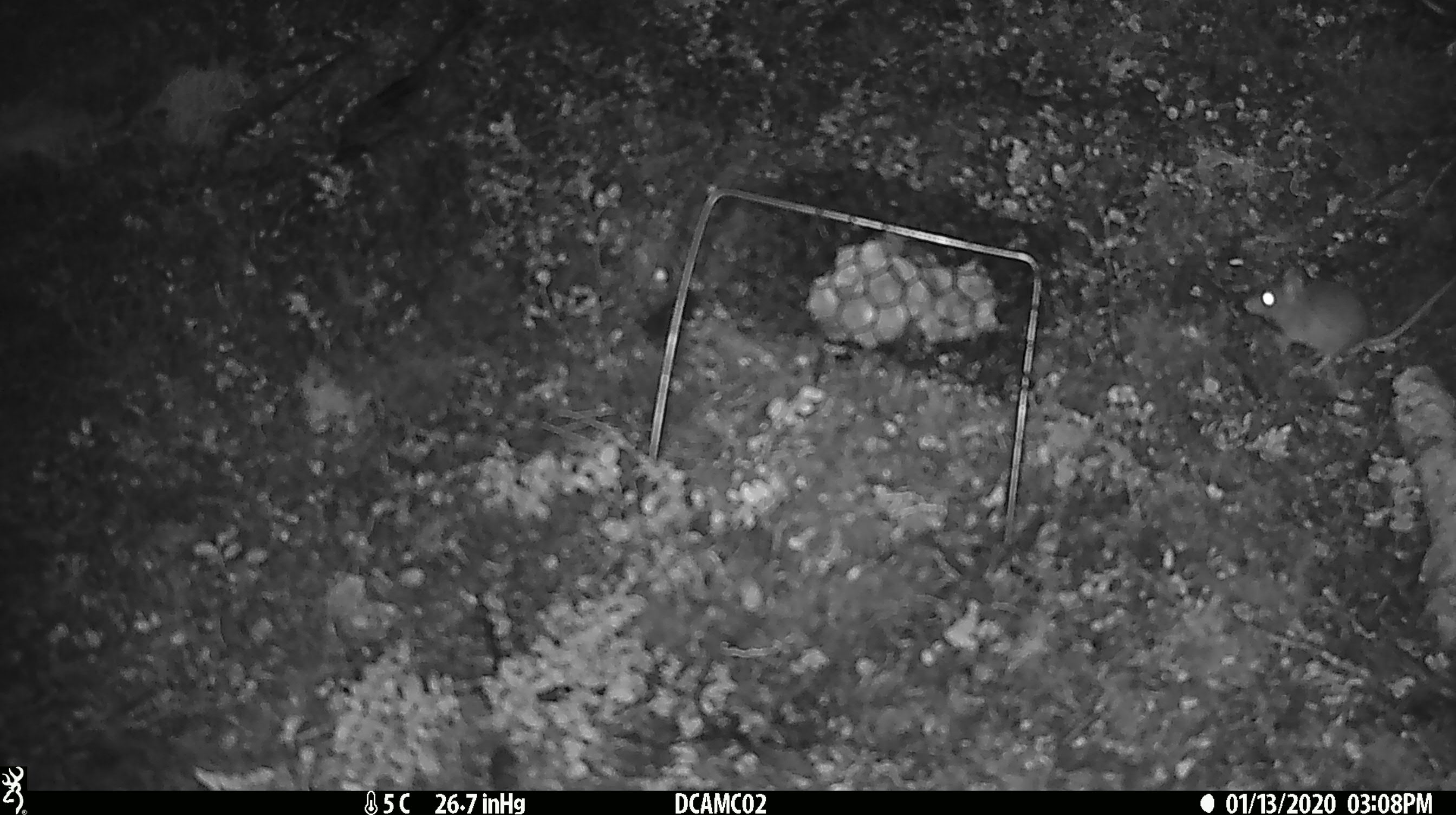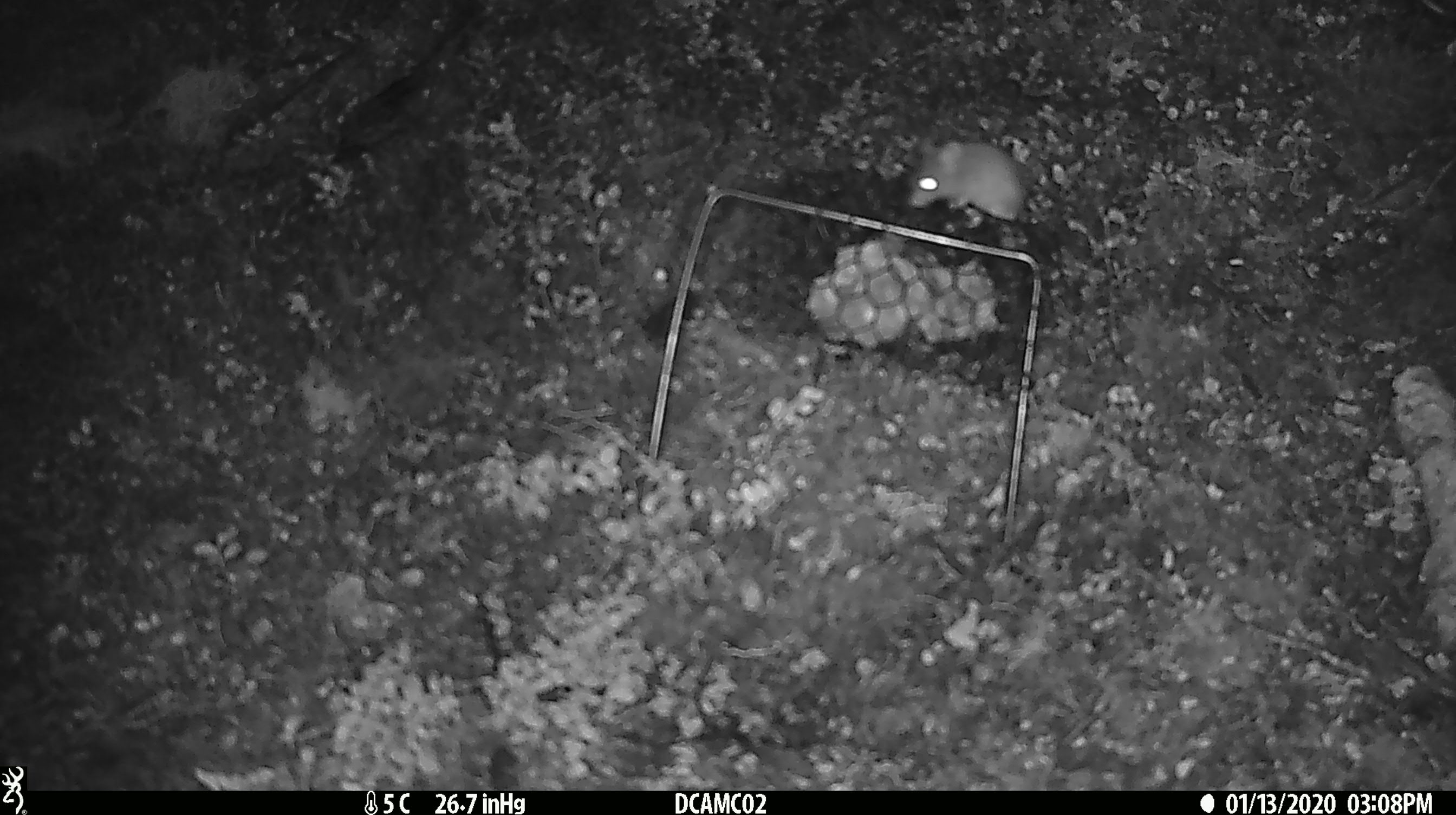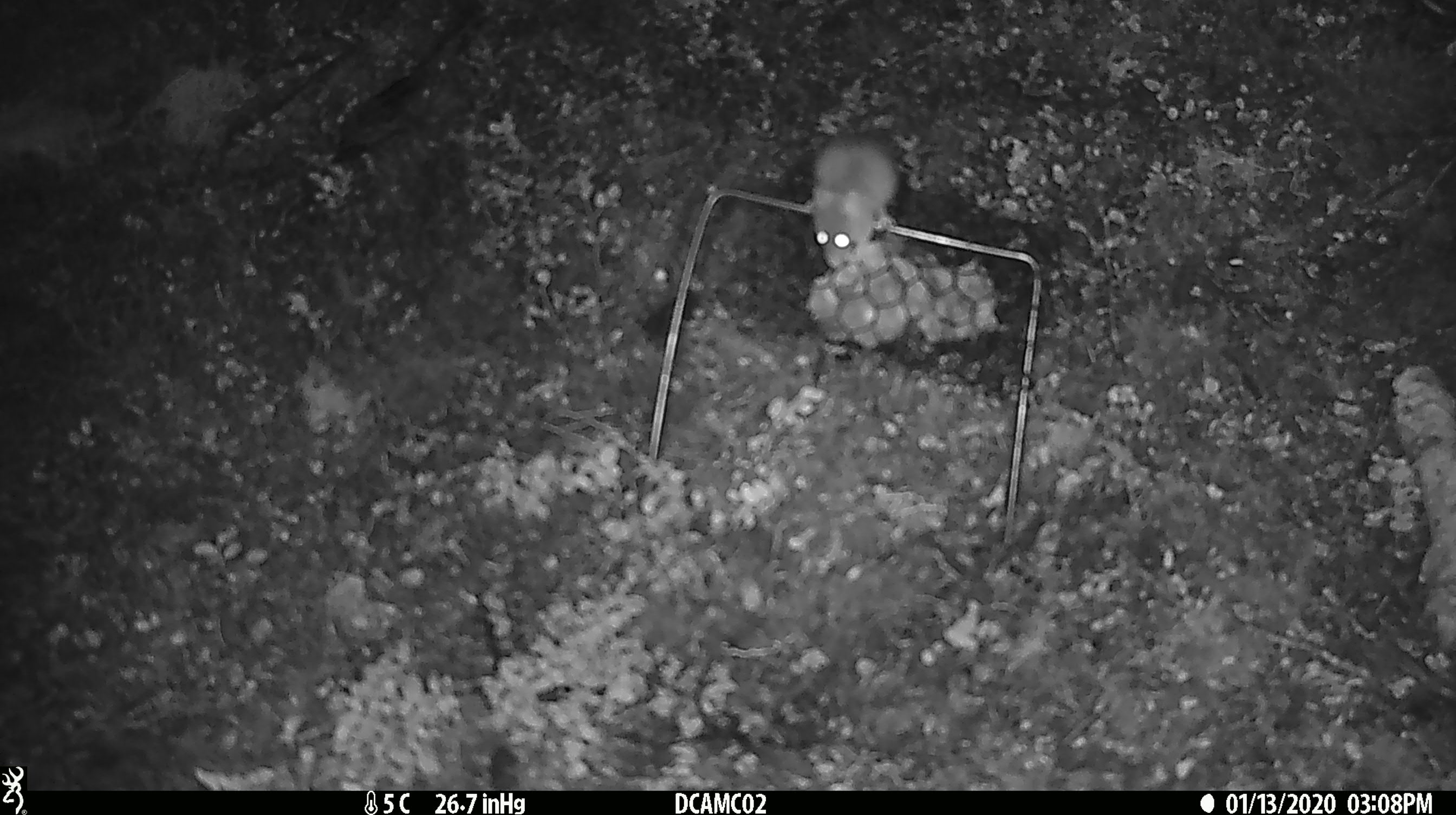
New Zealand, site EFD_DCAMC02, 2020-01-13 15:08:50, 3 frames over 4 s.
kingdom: Animalia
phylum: Chordata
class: Mammalia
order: Rodentia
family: Muridae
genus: Mus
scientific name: Mus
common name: mouse